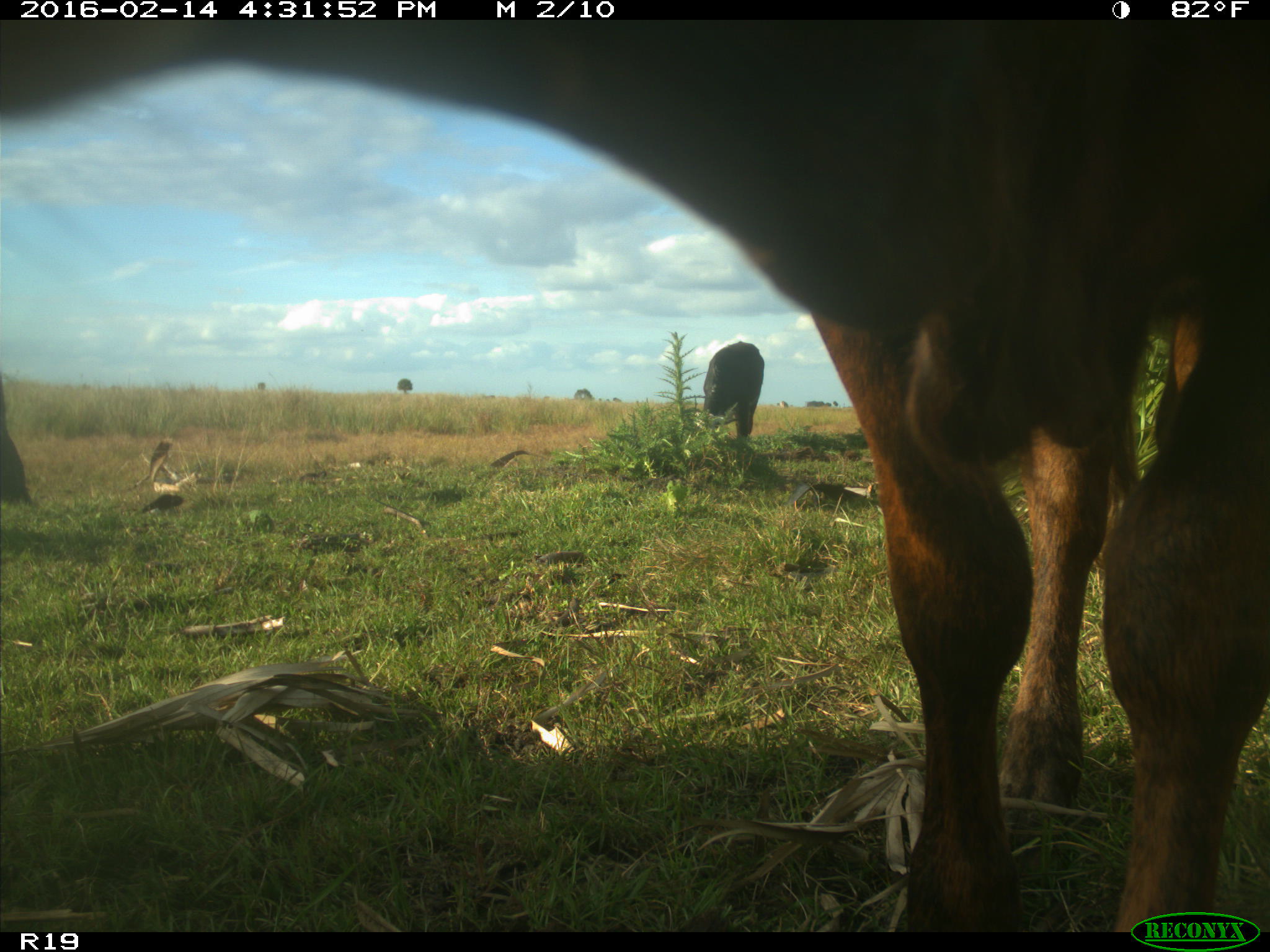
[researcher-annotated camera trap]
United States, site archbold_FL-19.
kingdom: Animalia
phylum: Chordata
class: Mammalia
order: Artiodactyla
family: Bovidae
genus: Bos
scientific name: Bos taurus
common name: domestic cow